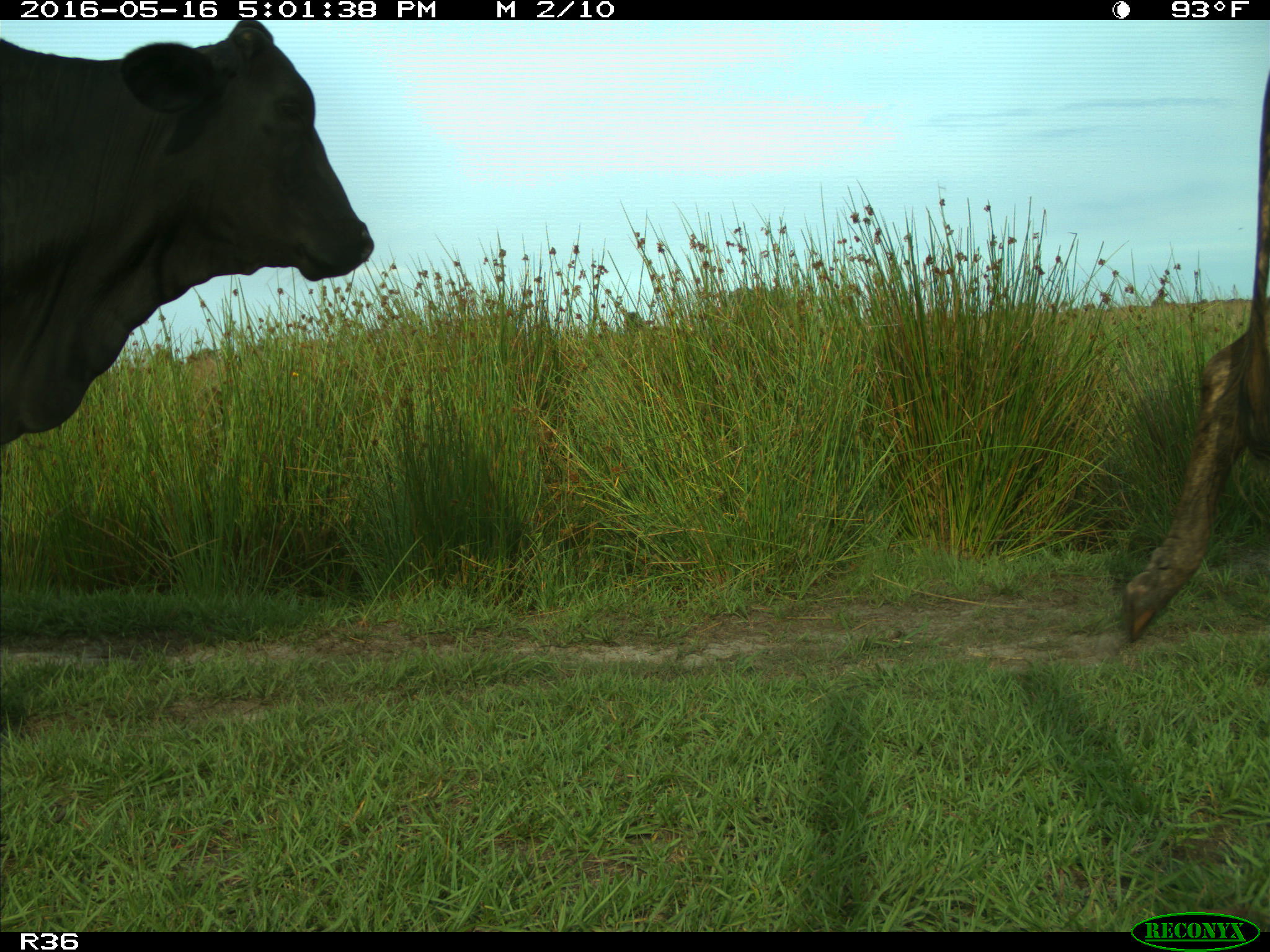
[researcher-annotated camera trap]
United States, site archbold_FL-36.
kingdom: Animalia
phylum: Chordata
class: Mammalia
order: Artiodactyla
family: Bovidae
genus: Bos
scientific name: Bos taurus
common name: domestic cow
Bos taurus (domestic cow).